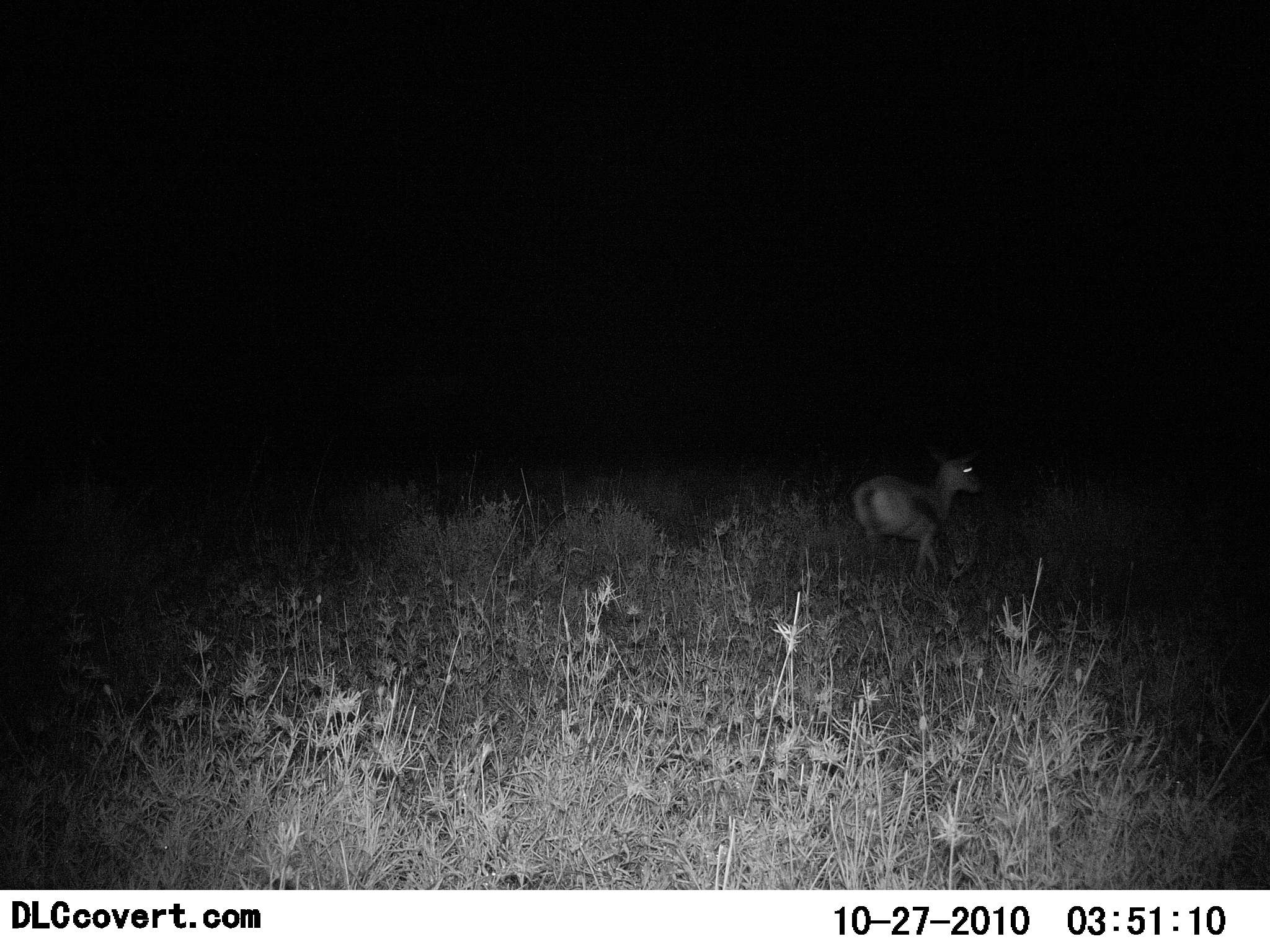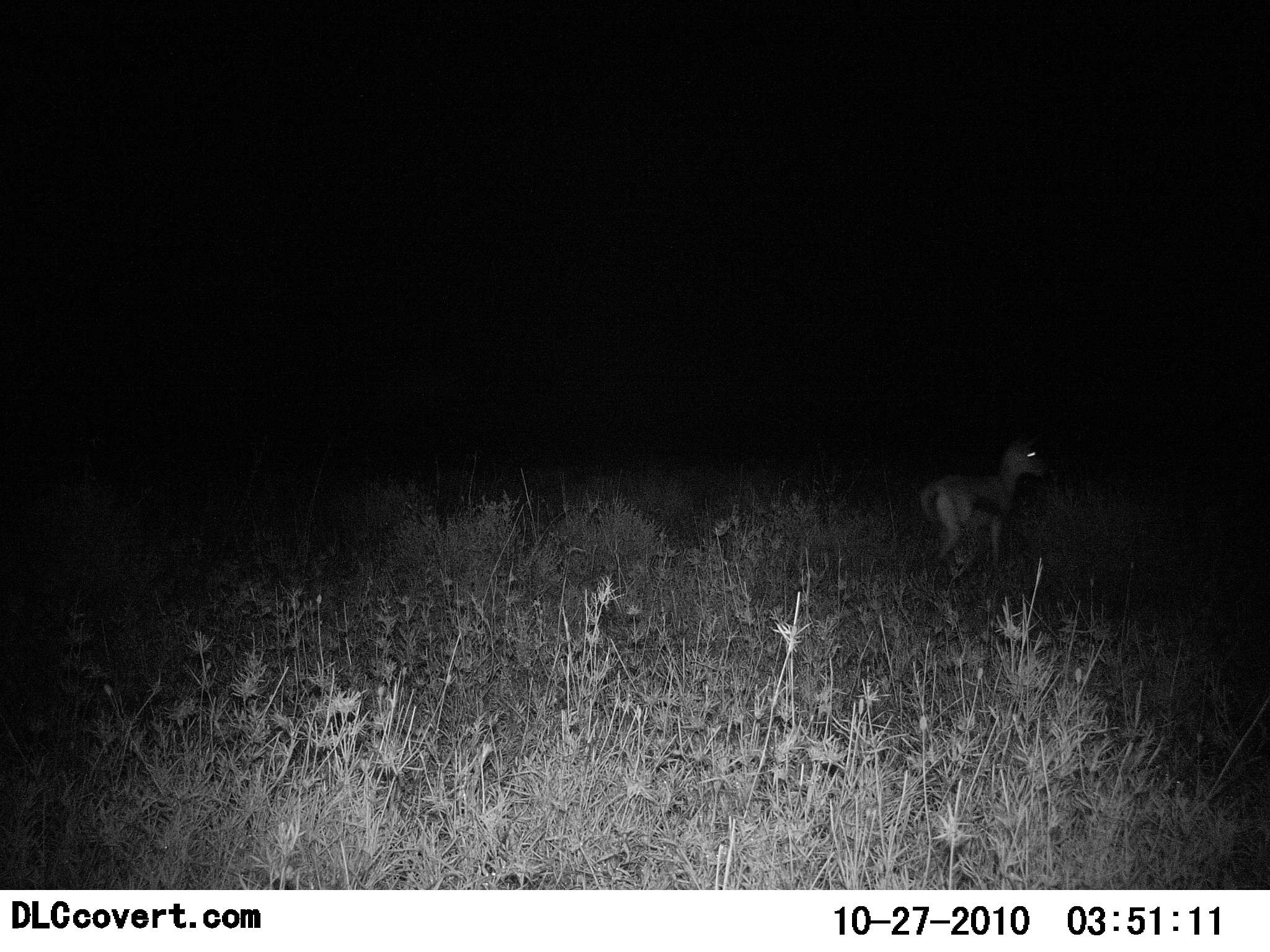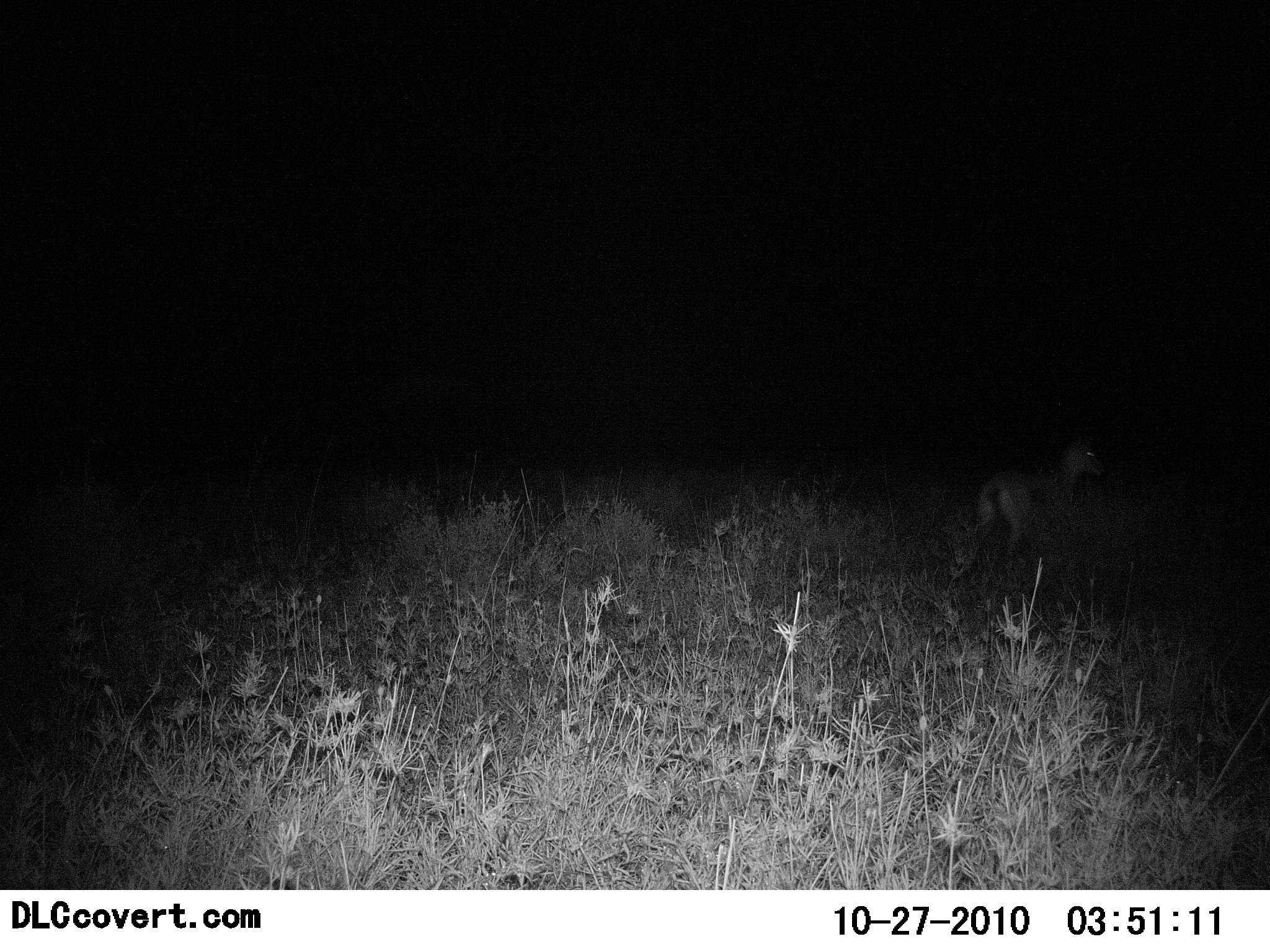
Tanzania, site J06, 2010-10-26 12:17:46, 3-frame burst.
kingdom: Animalia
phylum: Chordata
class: Mammalia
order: Artiodactyla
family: Bovidae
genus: Eudorcas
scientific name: Eudorcas thomsonii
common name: thomson's gazelle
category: gazellethomsons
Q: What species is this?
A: Gazellethomsons (thomson's gazelle) (Eudorcas thomsonii).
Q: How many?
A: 1.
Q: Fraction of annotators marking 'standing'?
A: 10%.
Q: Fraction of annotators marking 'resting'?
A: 0%.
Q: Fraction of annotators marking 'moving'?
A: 90%.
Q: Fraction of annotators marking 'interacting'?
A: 0%.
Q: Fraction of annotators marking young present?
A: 0%.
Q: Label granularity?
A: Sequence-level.